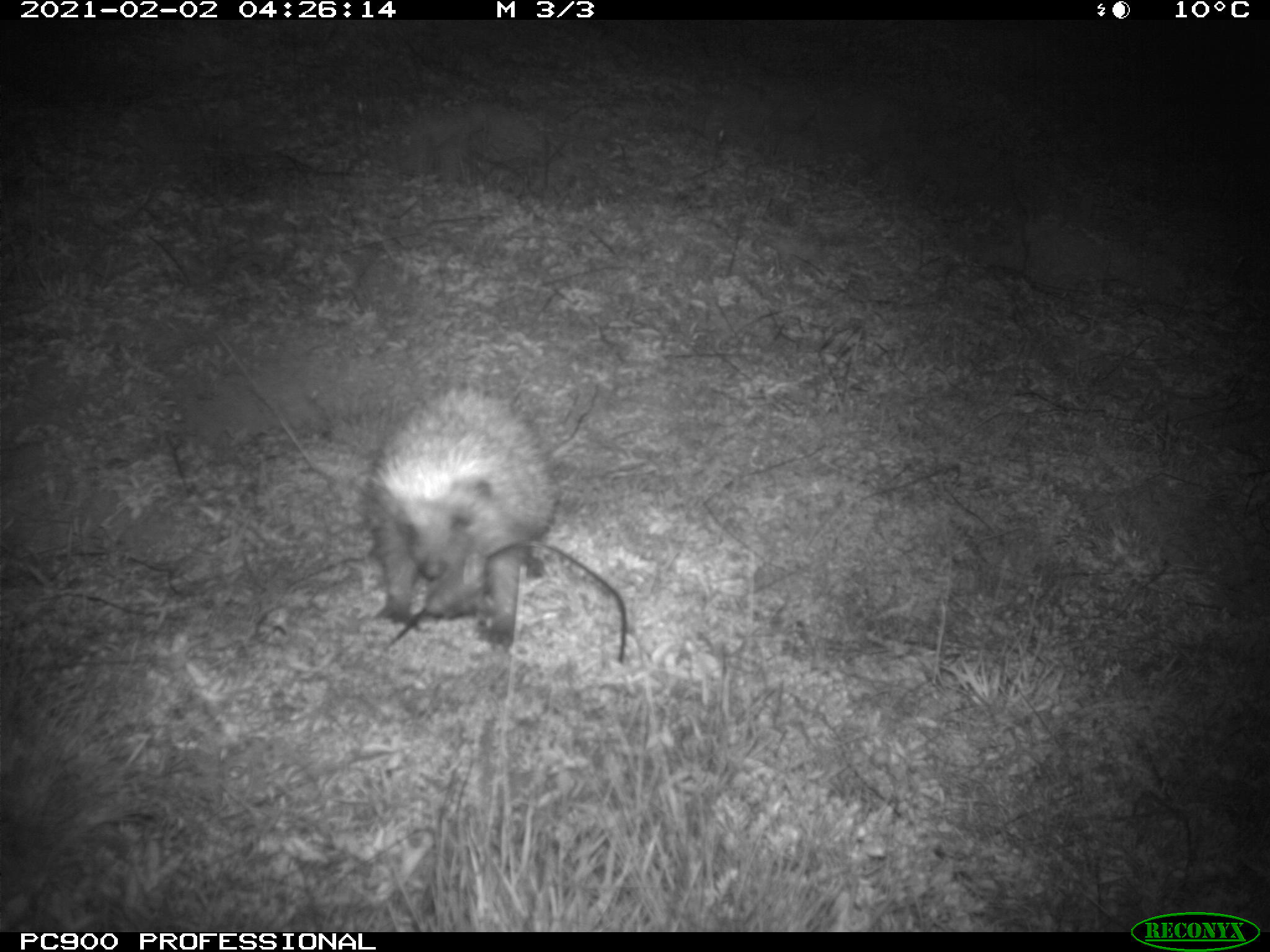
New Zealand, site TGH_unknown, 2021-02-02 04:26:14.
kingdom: Animalia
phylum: Chordata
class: Mammalia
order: Eulipotyphla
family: Erinaceidae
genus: Erinaceus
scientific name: Erinaceus europaeus europaeus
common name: european hedgehog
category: hedgehog